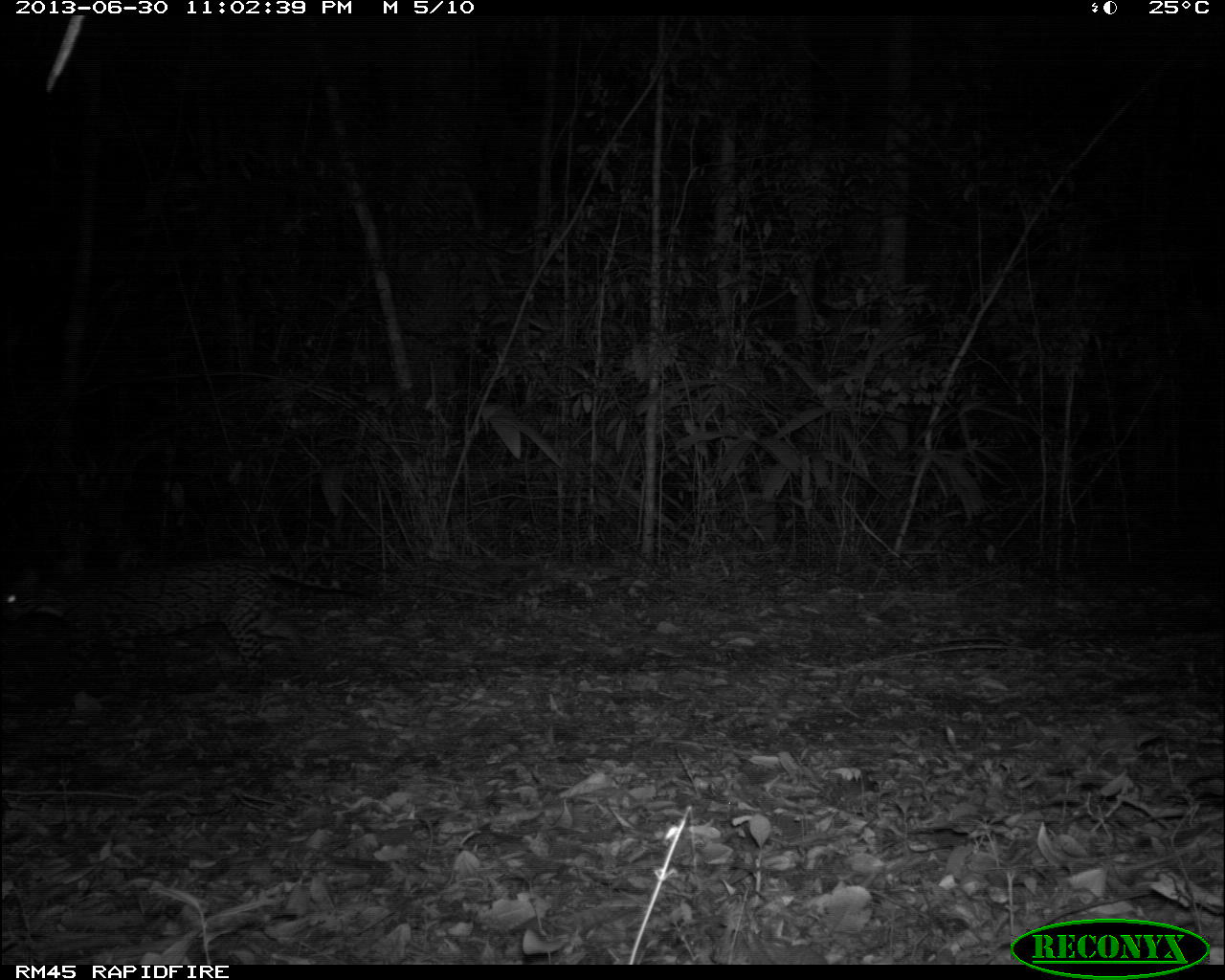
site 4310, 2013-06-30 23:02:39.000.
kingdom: Animalia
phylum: Chordata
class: Mammalia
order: Carnivora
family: Felidae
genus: Leopardus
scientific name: Leopardus pardalis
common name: ocelot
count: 1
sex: female